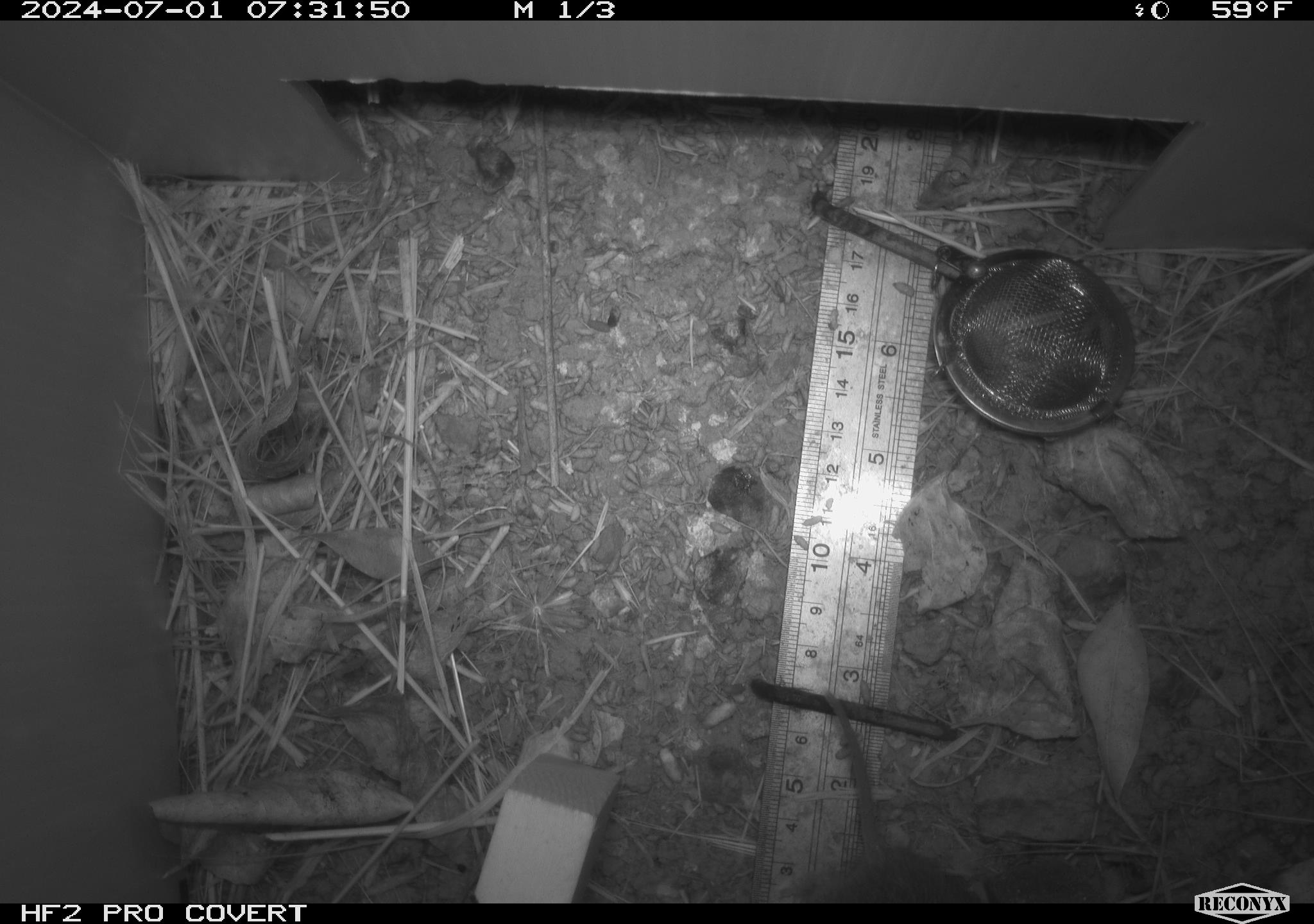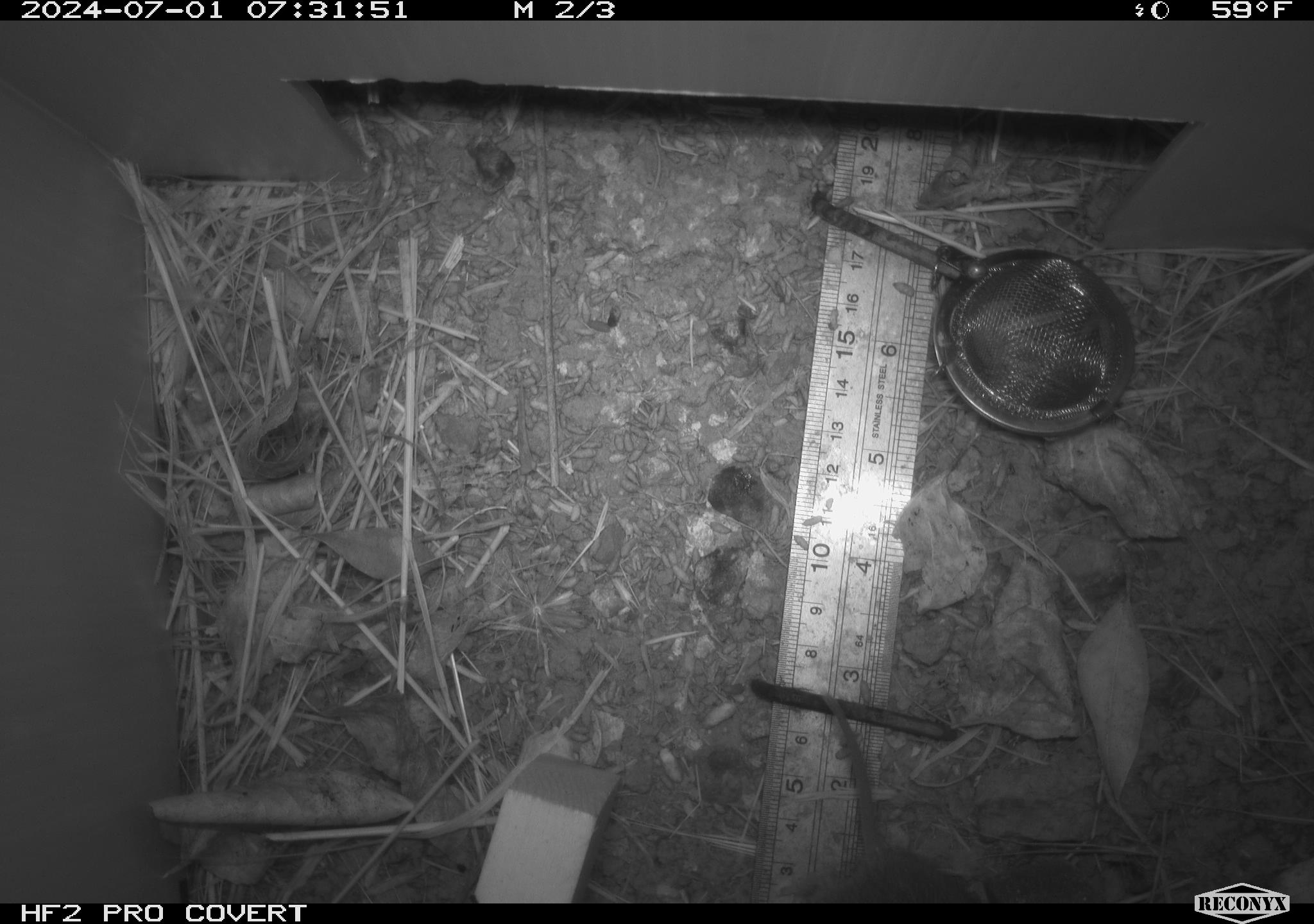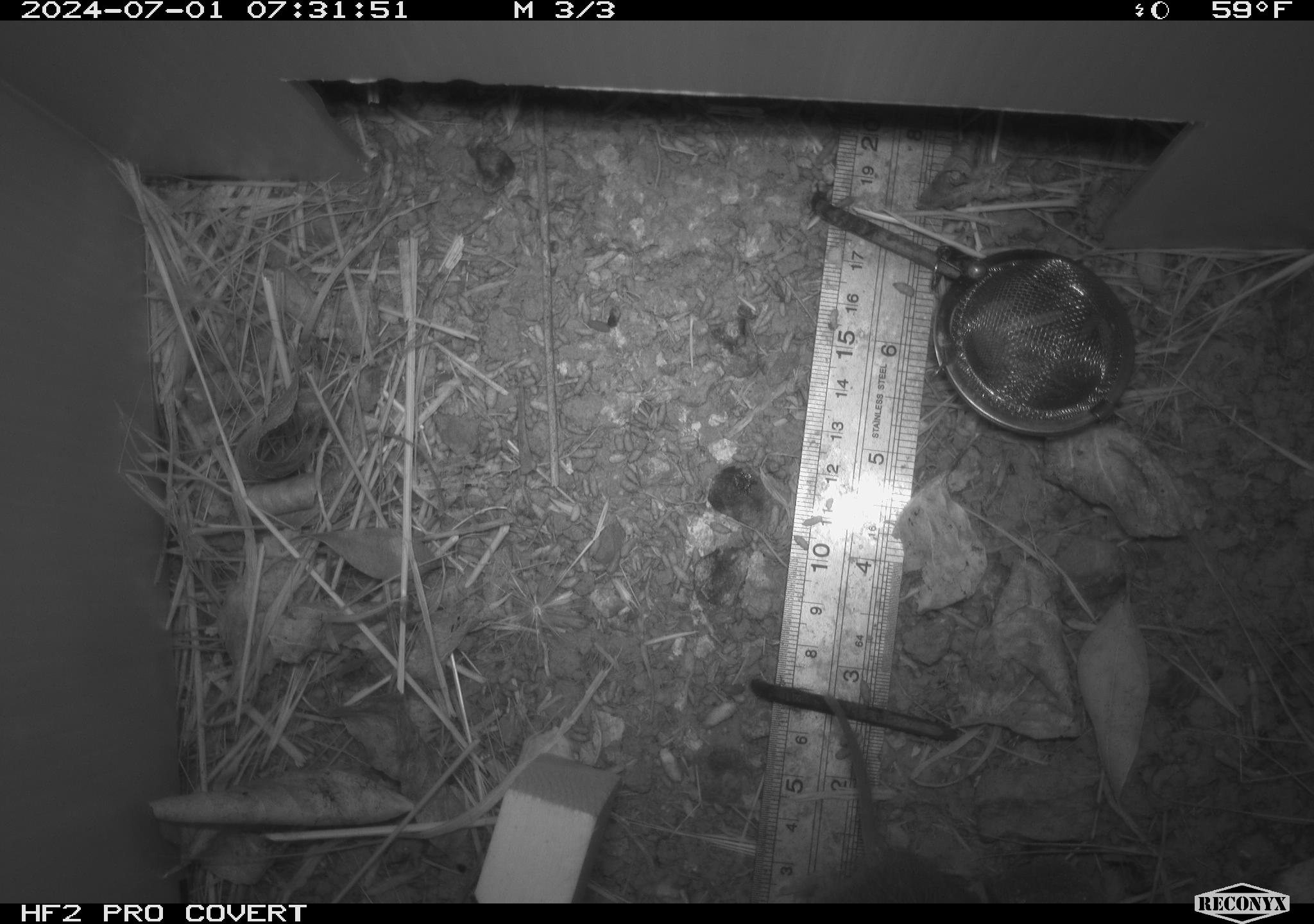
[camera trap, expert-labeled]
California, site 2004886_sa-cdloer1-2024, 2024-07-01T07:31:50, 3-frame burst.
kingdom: Animalia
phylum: Chordata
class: Mammalia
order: Rodentia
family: Cricetidae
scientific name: Arvicolinae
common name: voles, lemmings, and muskrats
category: arvicolinae subfamily